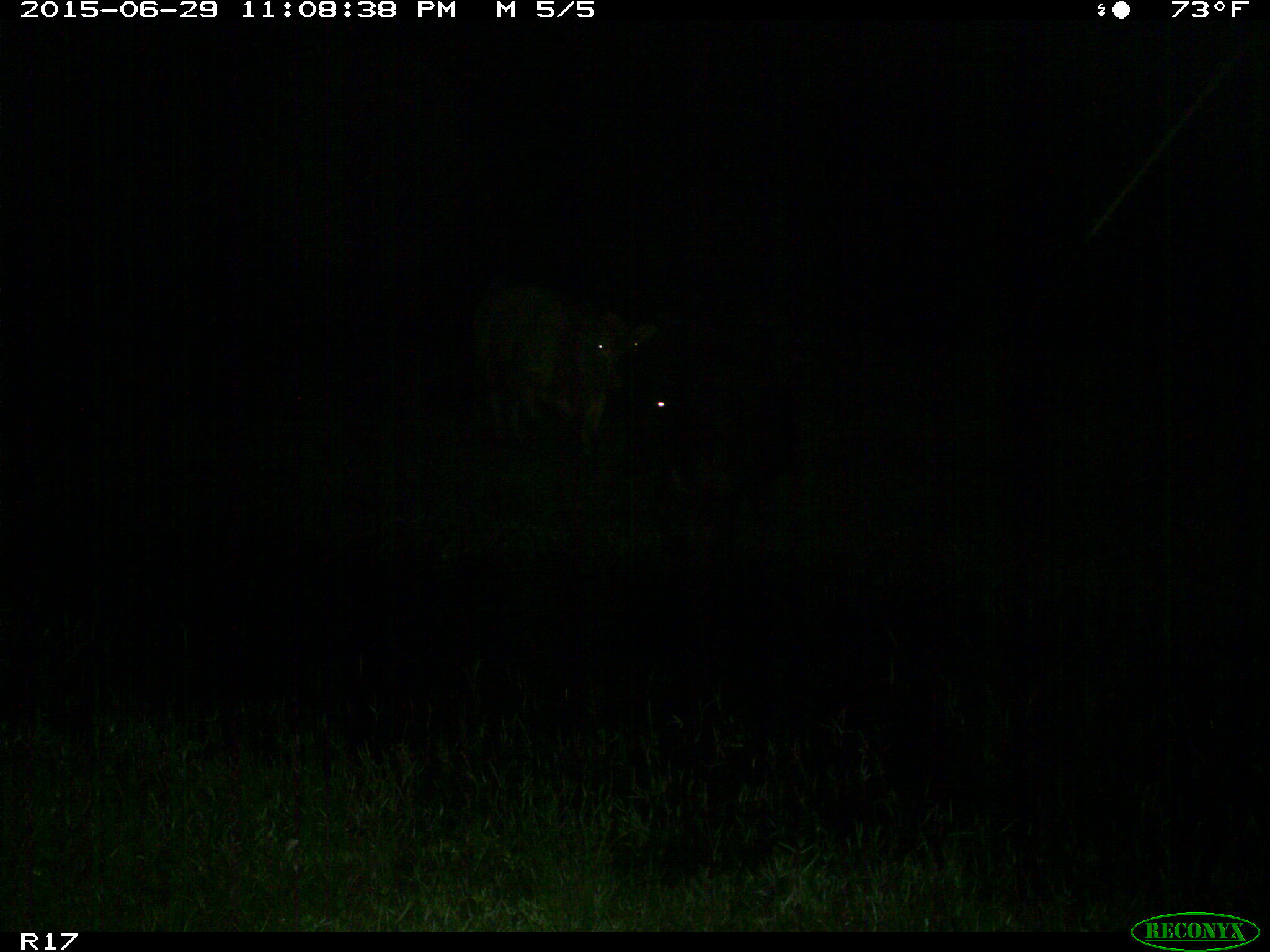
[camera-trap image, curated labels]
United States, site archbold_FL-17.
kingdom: Animalia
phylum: Chordata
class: Mammalia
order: Artiodactyla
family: Bovidae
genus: Bos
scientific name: Bos taurus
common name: domestic cow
Bos taurus (domestic cow).